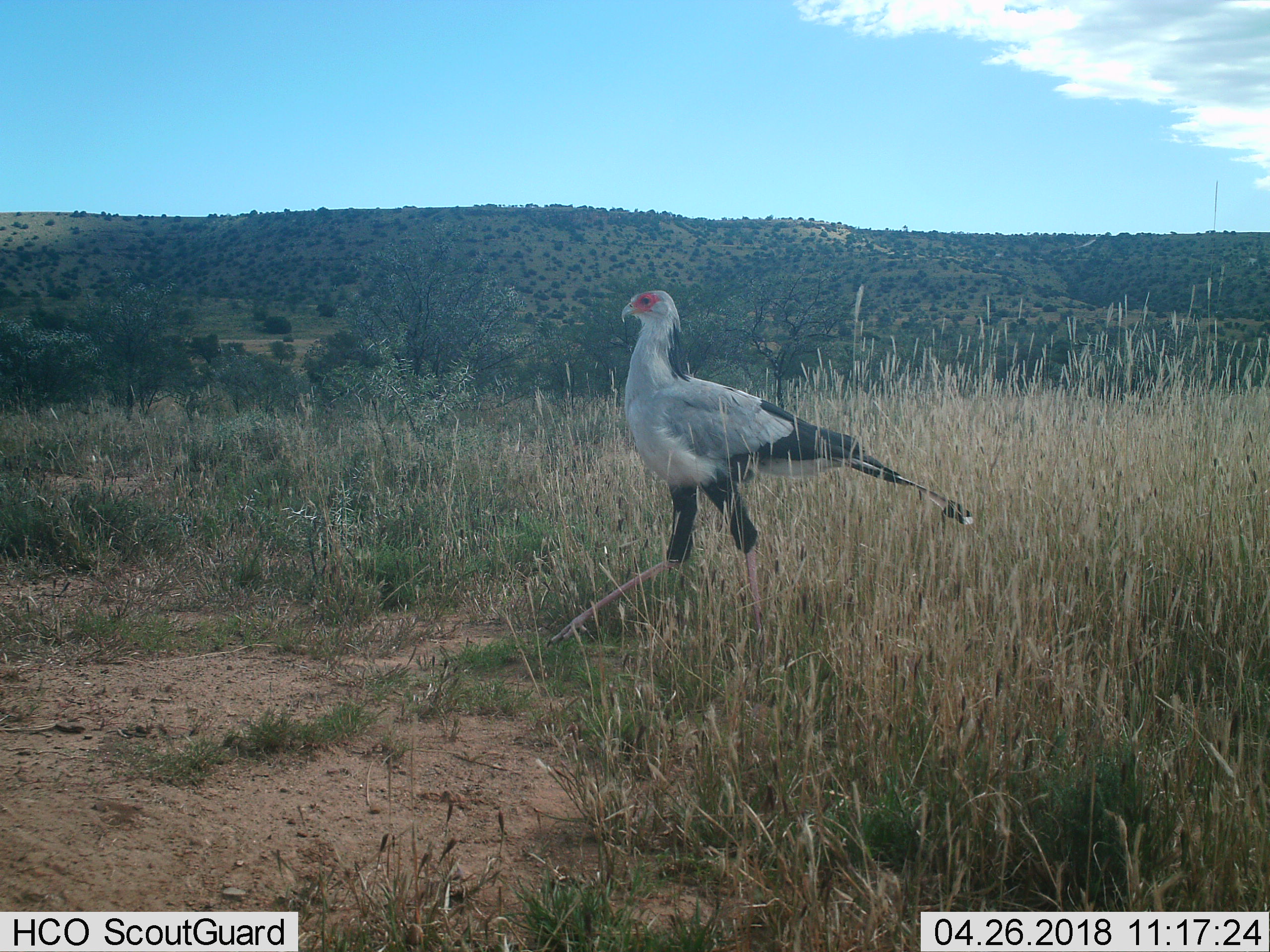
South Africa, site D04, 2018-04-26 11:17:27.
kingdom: Animalia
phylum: Chordata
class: Aves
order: Accipitriformes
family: Sagittariidae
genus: Sagittarius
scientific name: Sagittarius serpentarius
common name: secretarybird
Secretarybird (Sagittarius serpentarius), count 1. Behavior (volunteer vote fractions): standing 11%, resting 0%, moving 89%, interacting 0%. Young present (vote fraction): 0%. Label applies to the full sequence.